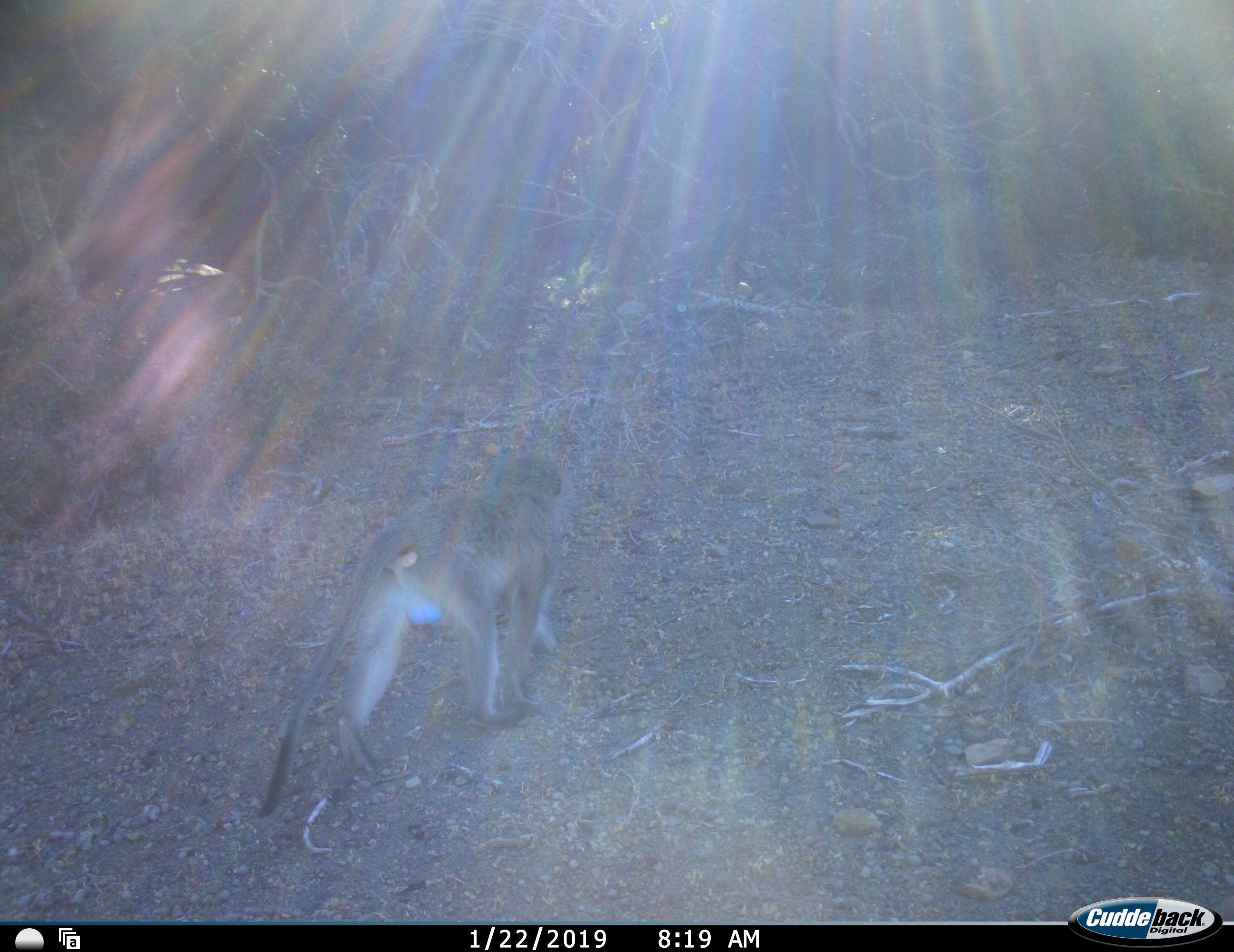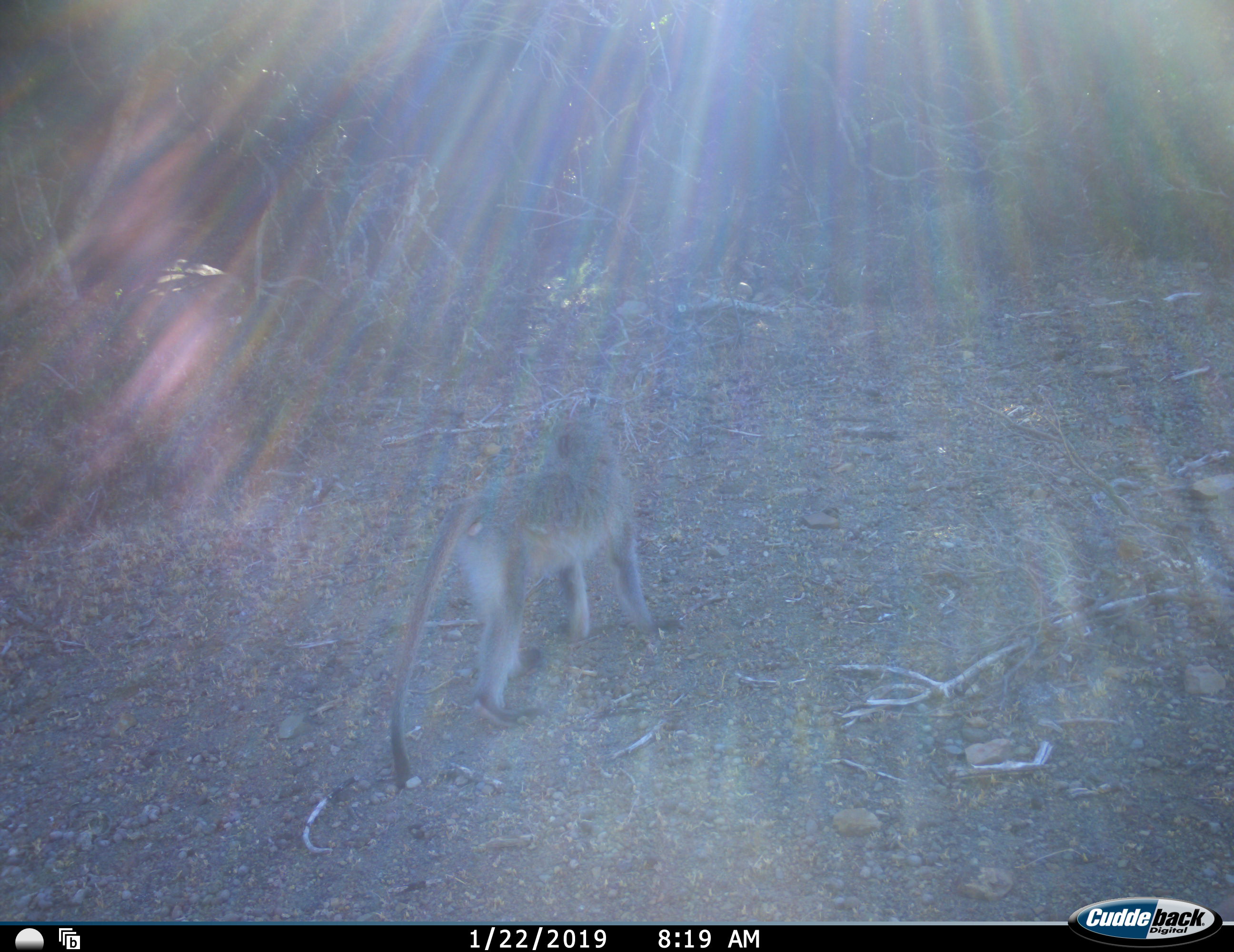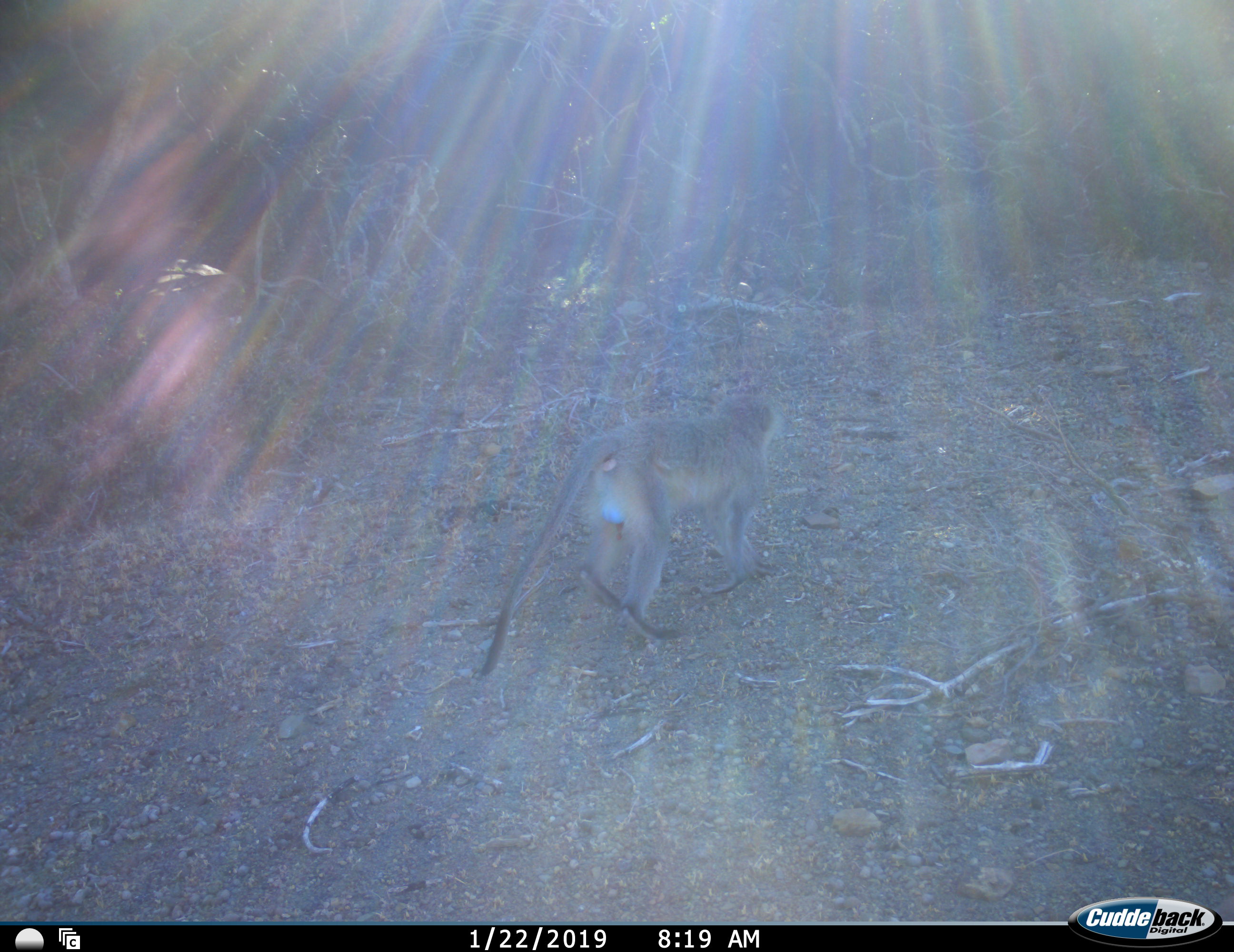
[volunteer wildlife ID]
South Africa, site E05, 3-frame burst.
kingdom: Animalia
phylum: Chordata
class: Mammalia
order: Primates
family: Cercopithecidae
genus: Chlorocebus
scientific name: Chlorocebus pygerythrus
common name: vervet monkey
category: monkeyvervet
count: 1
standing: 0%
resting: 0%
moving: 100%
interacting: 0%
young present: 0%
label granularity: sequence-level